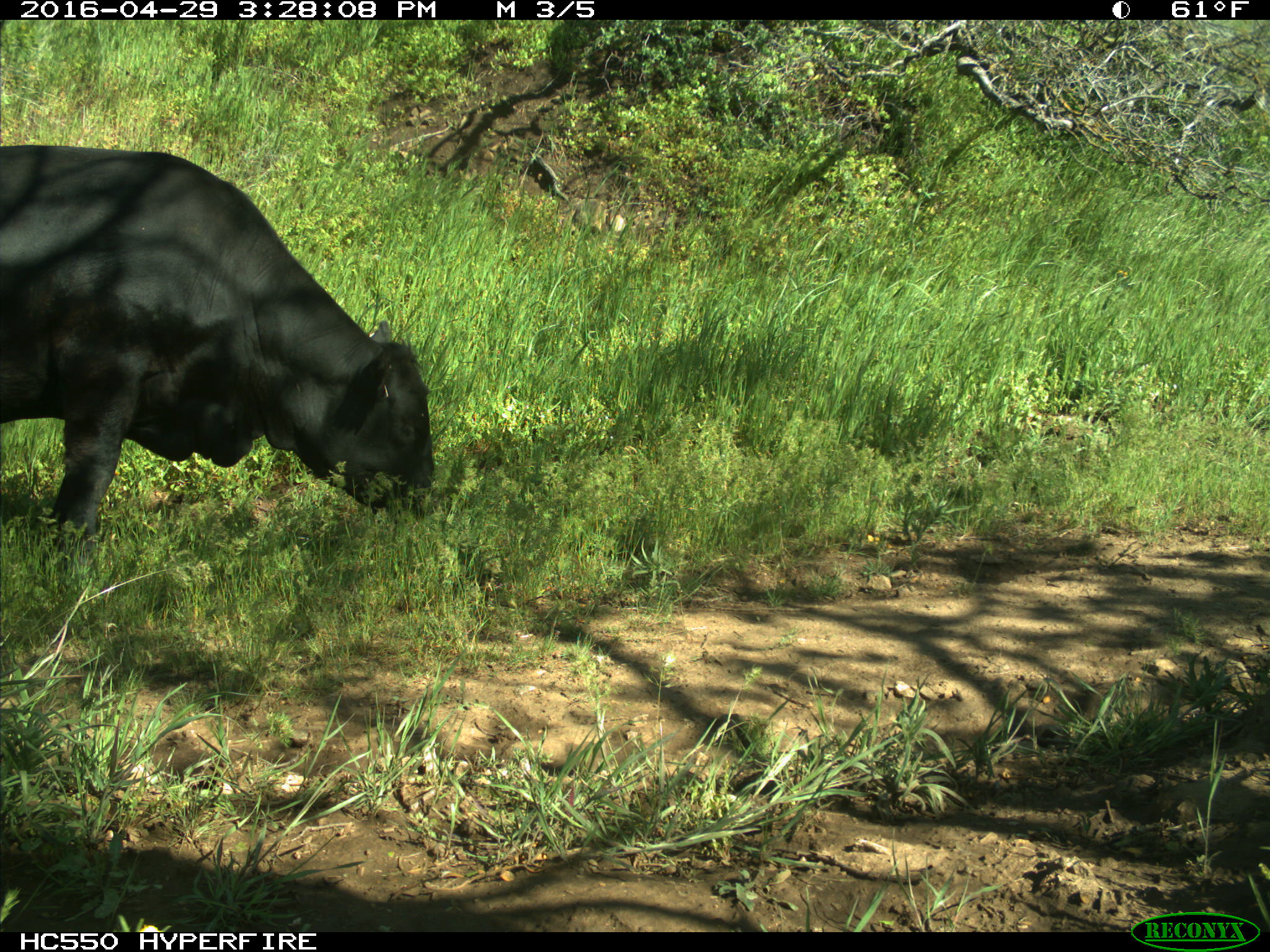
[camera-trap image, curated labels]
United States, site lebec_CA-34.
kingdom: Animalia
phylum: Chordata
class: Mammalia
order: Artiodactyla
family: Bovidae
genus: Bos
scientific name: Bos taurus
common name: domestic cow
Bos taurus (domestic cow).